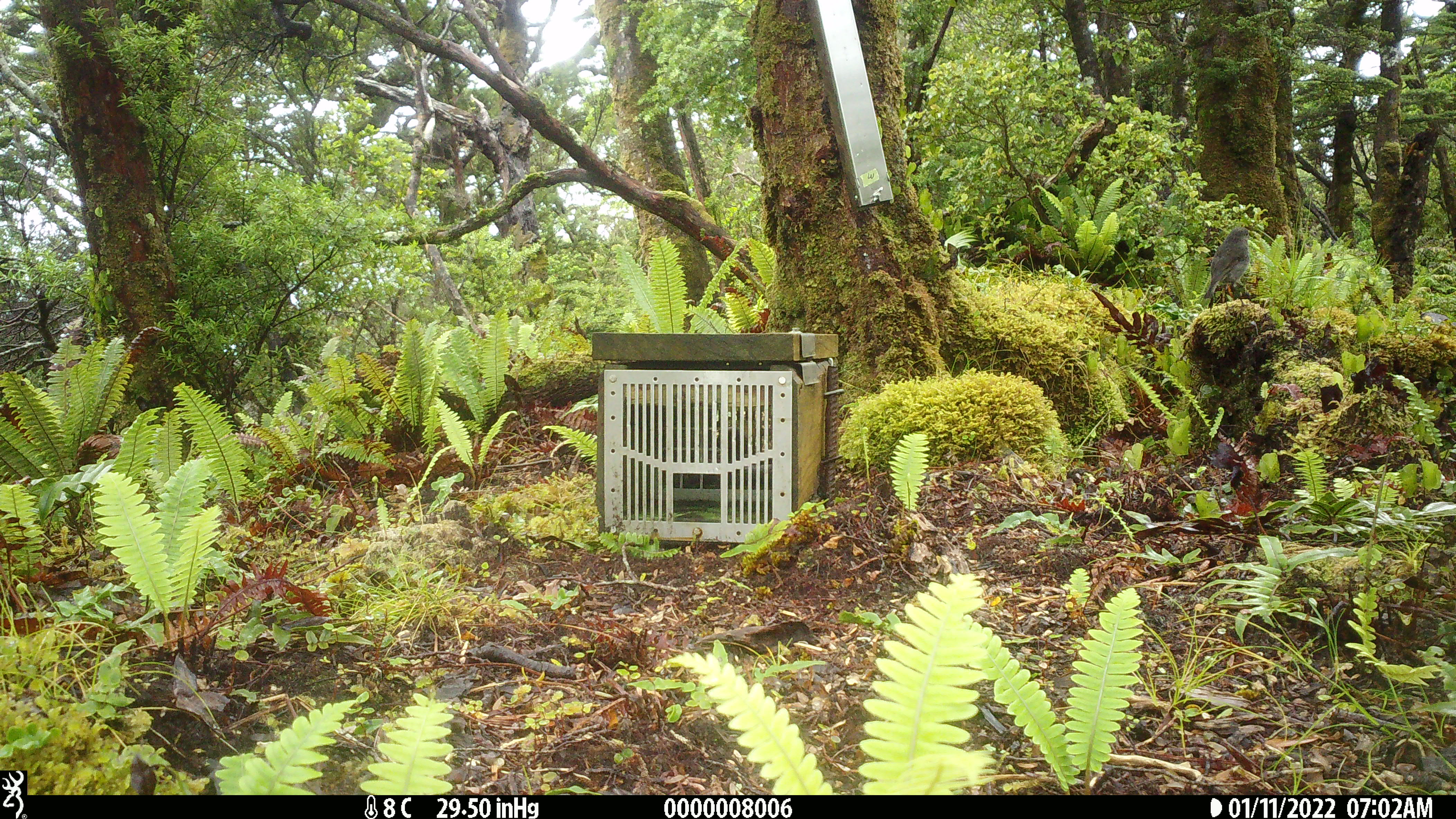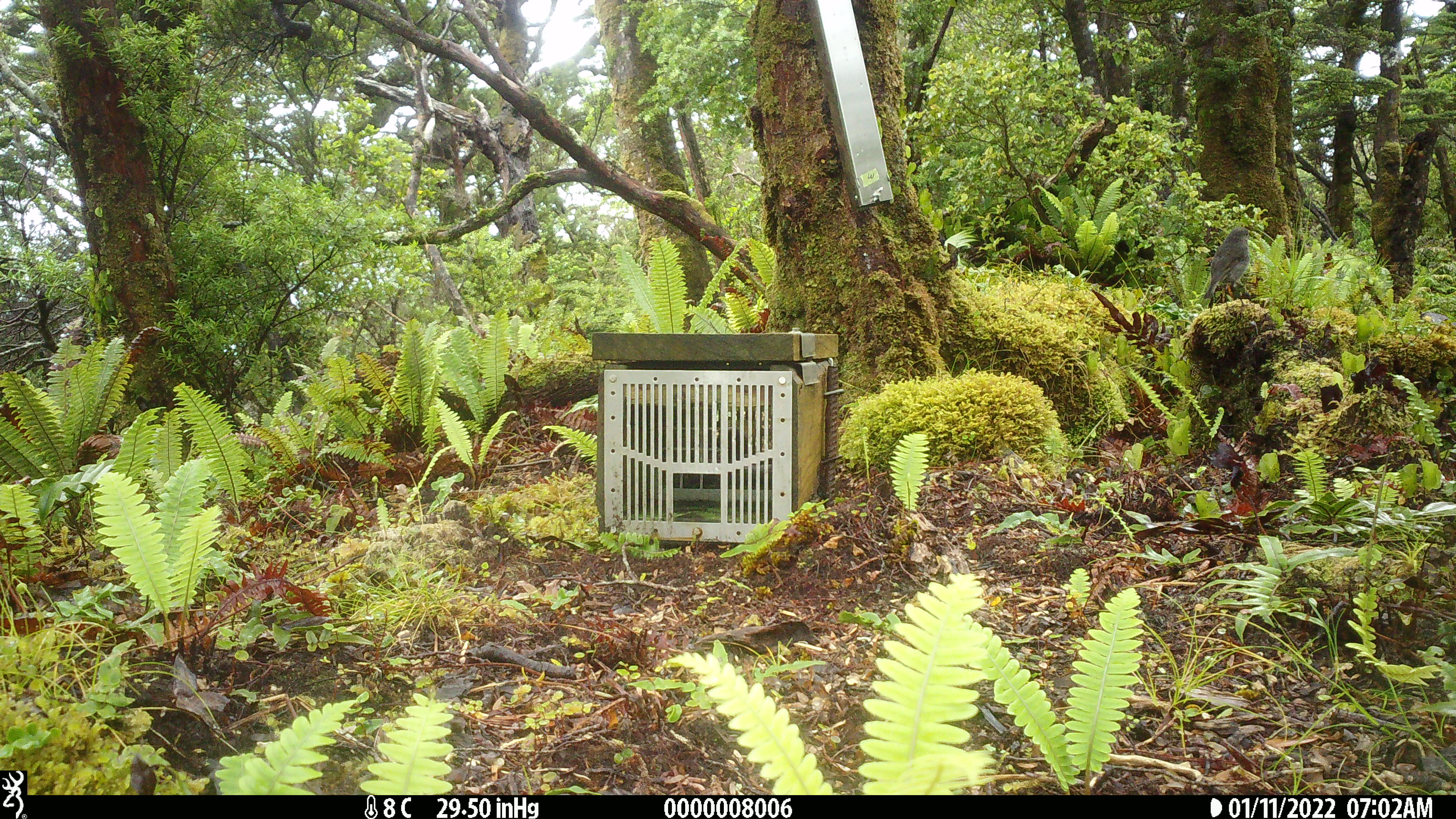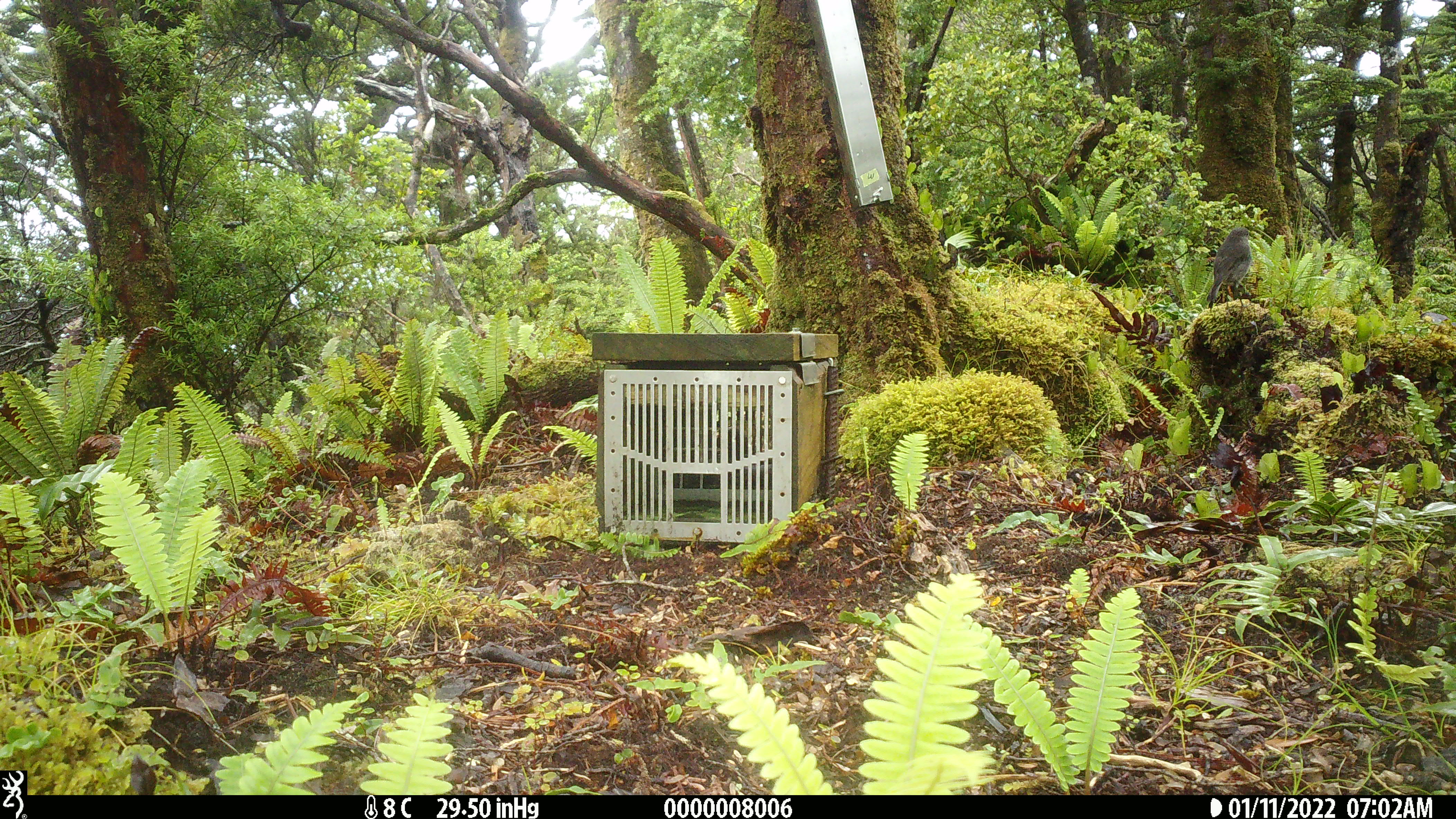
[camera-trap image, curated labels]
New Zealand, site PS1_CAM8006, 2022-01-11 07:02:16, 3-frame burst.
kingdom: Animalia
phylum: Chordata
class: Aves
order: Passeriformes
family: Petroicidae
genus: Petroica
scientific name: Petroica australis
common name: new zealand robin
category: robin